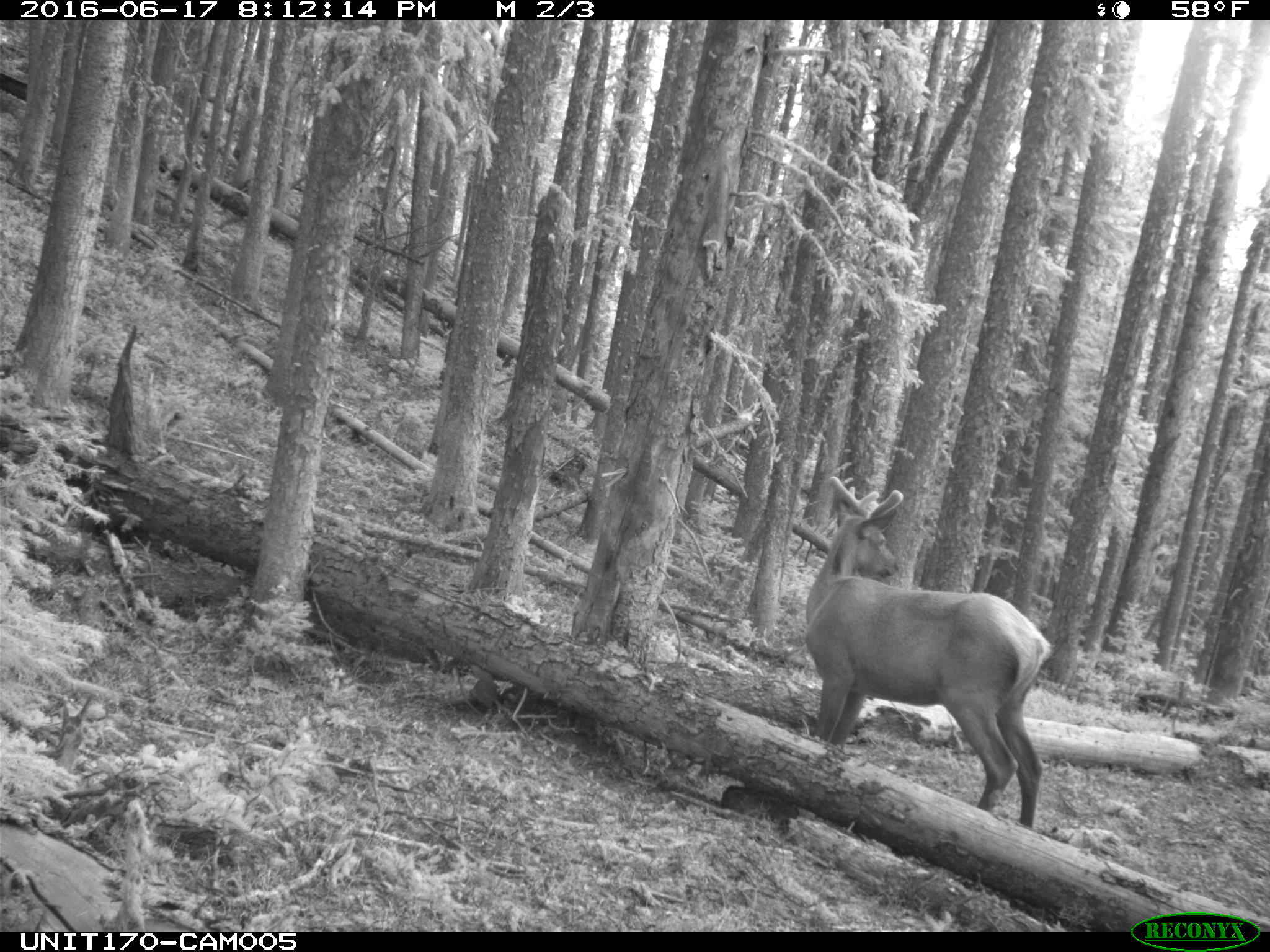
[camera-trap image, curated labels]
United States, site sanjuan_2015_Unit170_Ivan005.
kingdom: Animalia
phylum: Chordata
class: Mammalia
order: Artiodactyla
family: Cervidae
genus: Cervus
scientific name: Cervus elaphus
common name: red deer